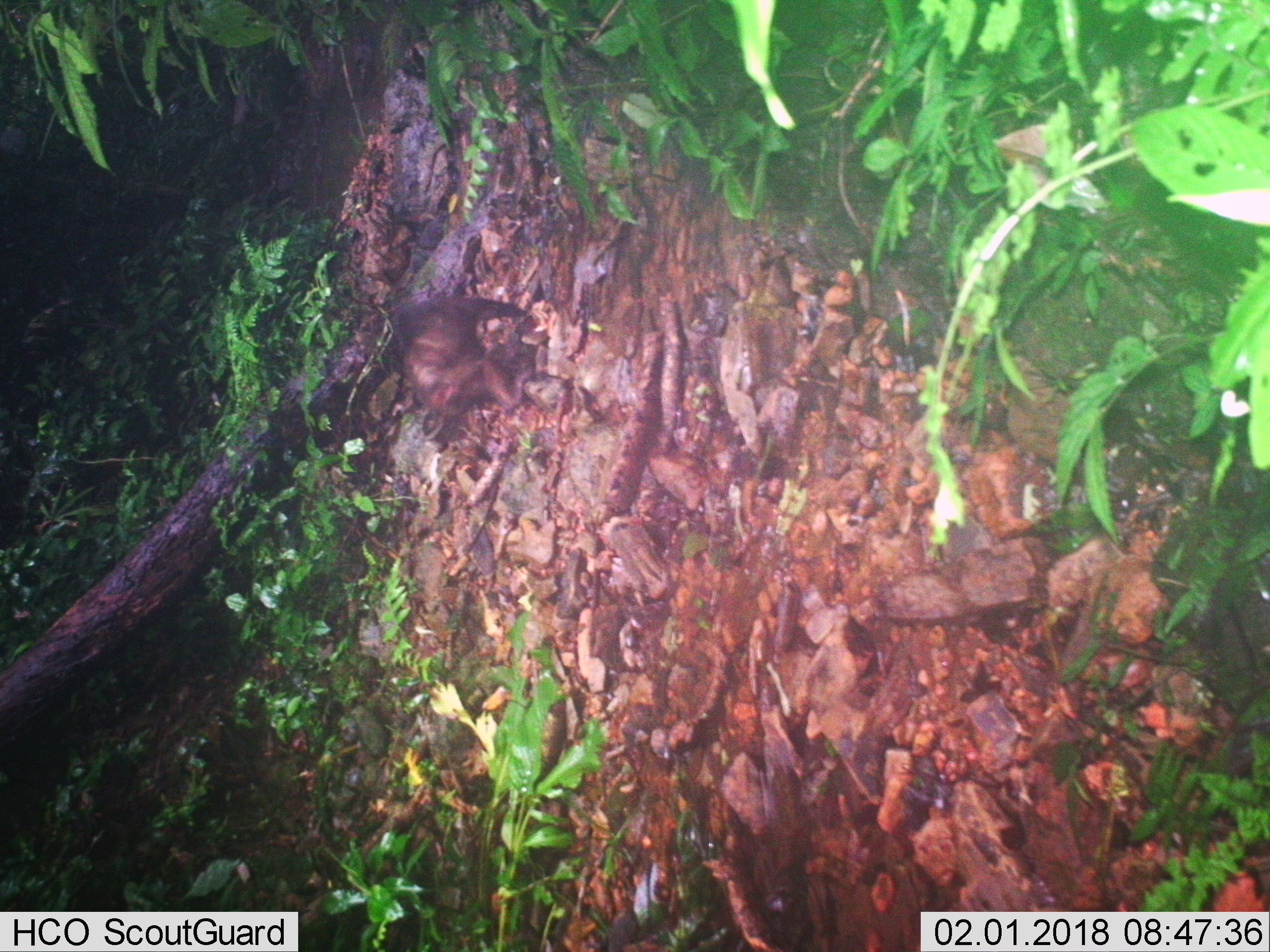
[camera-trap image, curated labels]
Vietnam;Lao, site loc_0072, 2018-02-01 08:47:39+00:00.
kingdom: Animalia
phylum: Chordata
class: Mammalia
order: Primates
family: Cercopithecidae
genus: Macaca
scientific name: Macaca arctoides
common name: stump-tailed macaque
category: stump tailed macaque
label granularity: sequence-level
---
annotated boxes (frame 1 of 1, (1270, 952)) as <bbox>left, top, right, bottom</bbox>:
stump tailed macaque: <bbox>391, 294, 529, 418</bbox>